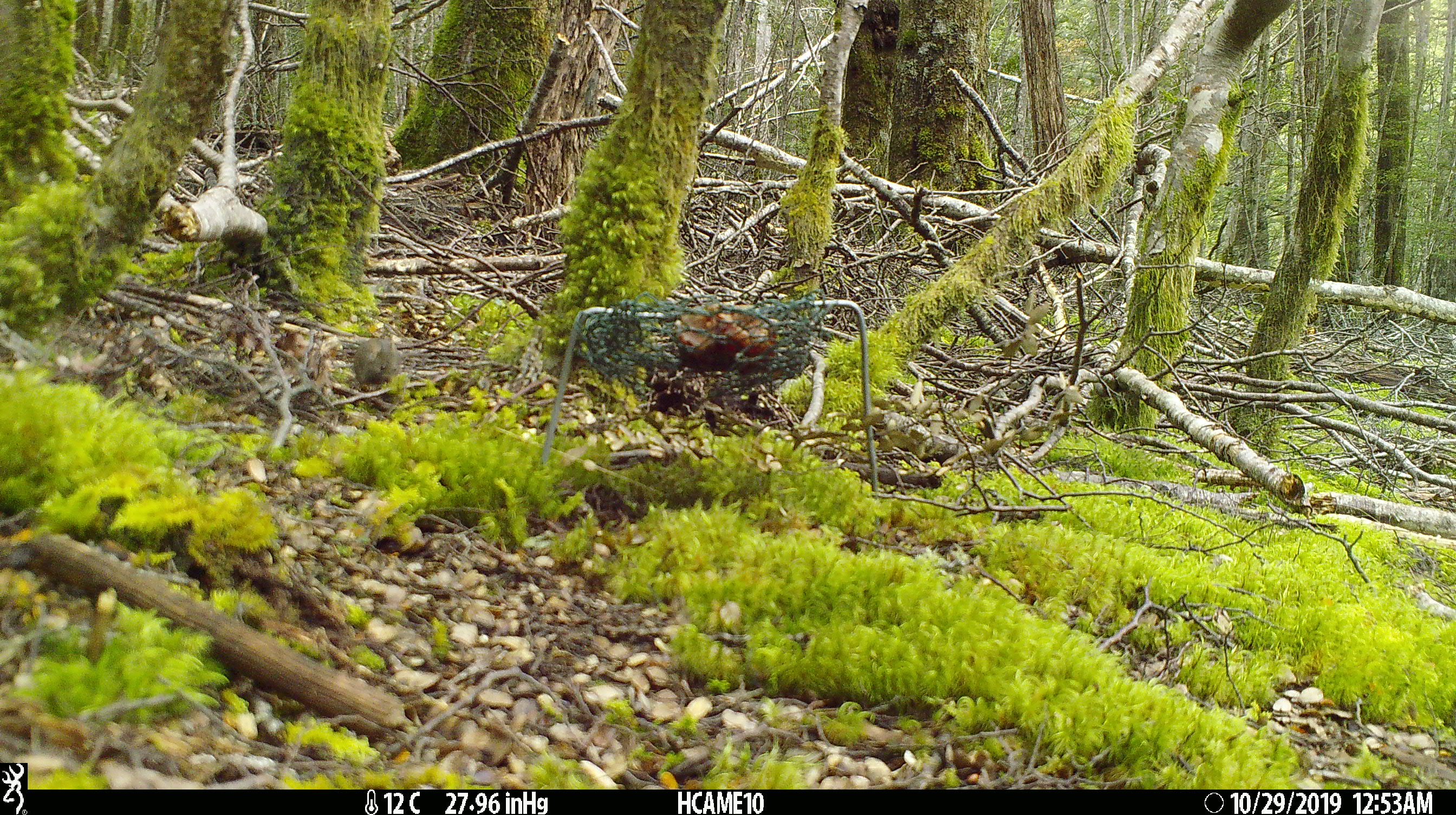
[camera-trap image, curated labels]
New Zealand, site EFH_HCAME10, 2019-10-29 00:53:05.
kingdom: Animalia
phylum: Chordata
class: Mammalia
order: Rodentia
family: Muridae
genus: Mus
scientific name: Mus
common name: mouse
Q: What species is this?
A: Mouse (Mus).